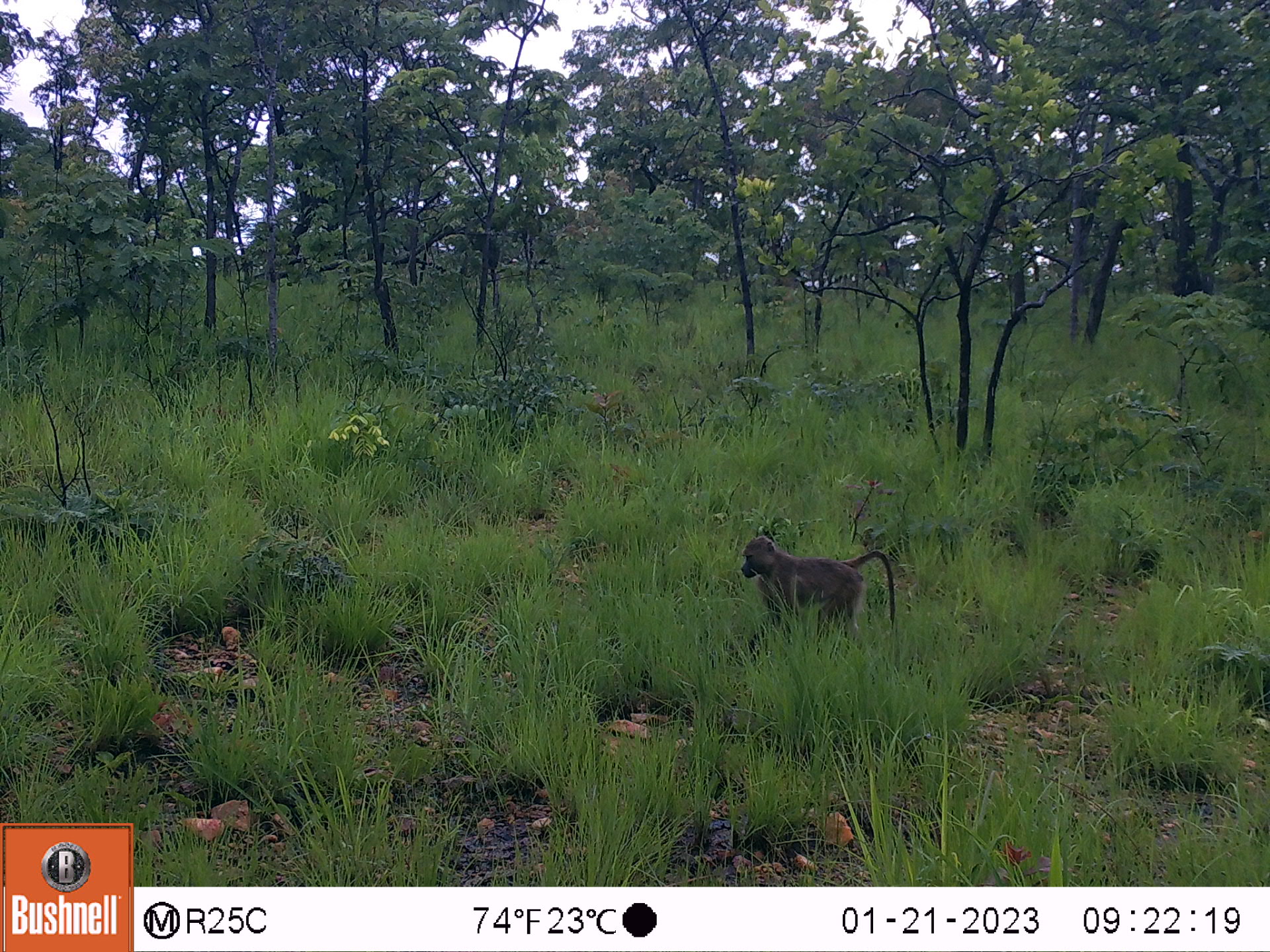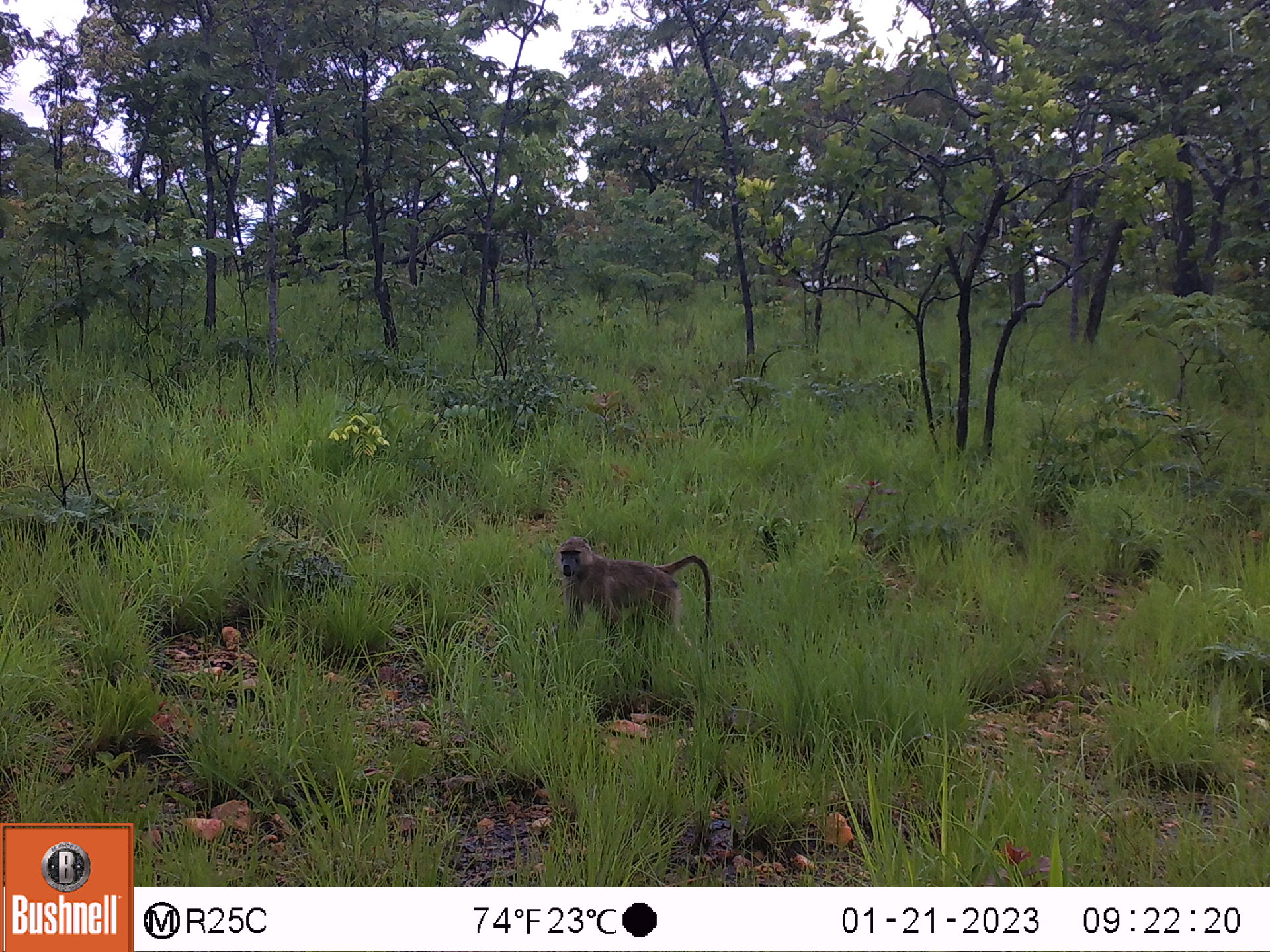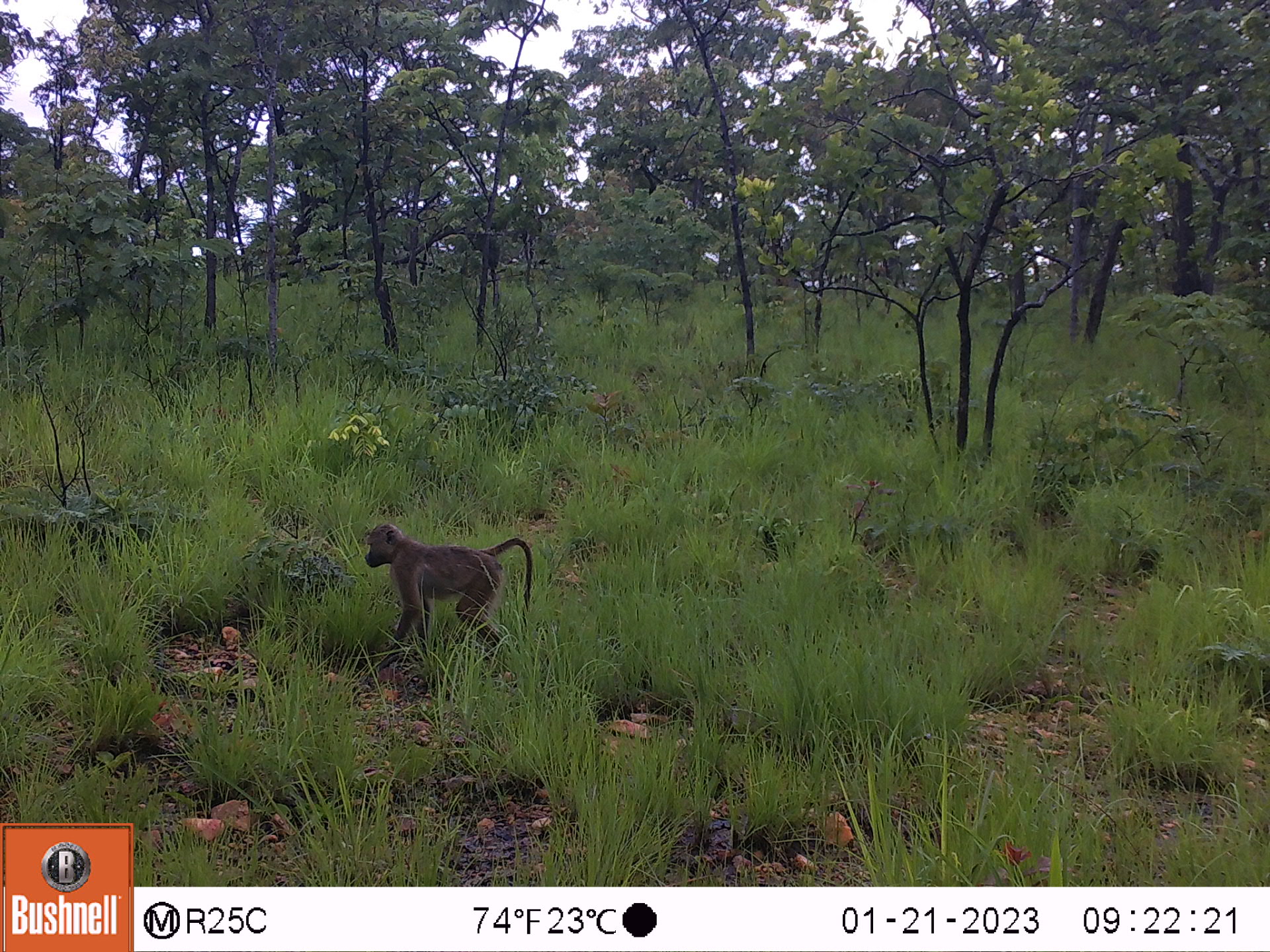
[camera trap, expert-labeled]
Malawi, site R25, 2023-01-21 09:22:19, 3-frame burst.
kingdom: Animalia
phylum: Chordata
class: Mammalia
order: Primates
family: Cercopithecidae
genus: Papio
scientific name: Papio cynocephalus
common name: yellow baboon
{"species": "yellow baboon (Papio cynocephalus)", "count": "1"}